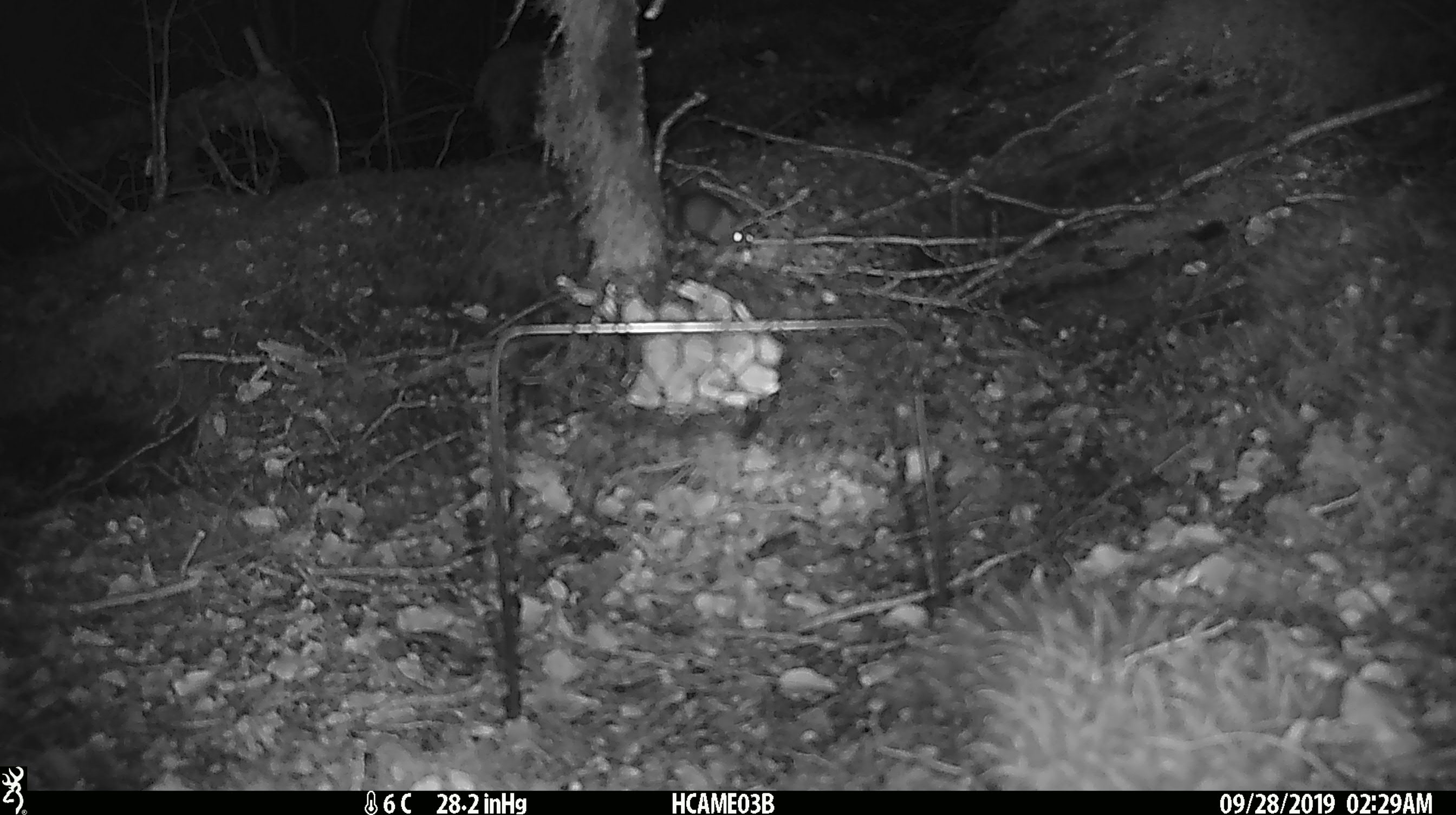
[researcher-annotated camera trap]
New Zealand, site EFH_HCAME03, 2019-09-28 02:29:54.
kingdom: Animalia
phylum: Chordata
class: Mammalia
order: Rodentia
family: Muridae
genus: Mus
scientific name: Mus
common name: mouse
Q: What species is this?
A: Mouse (Mus).